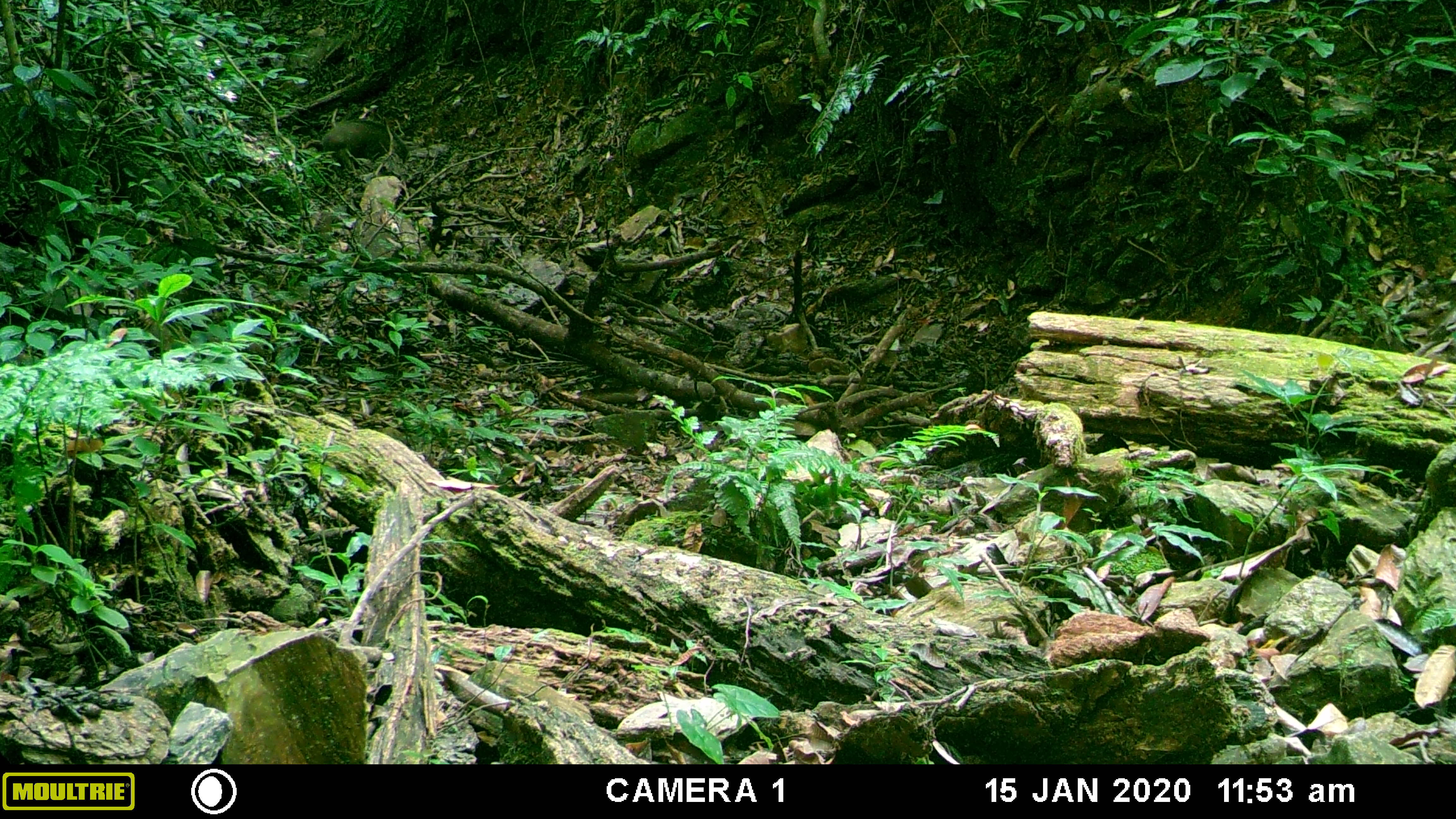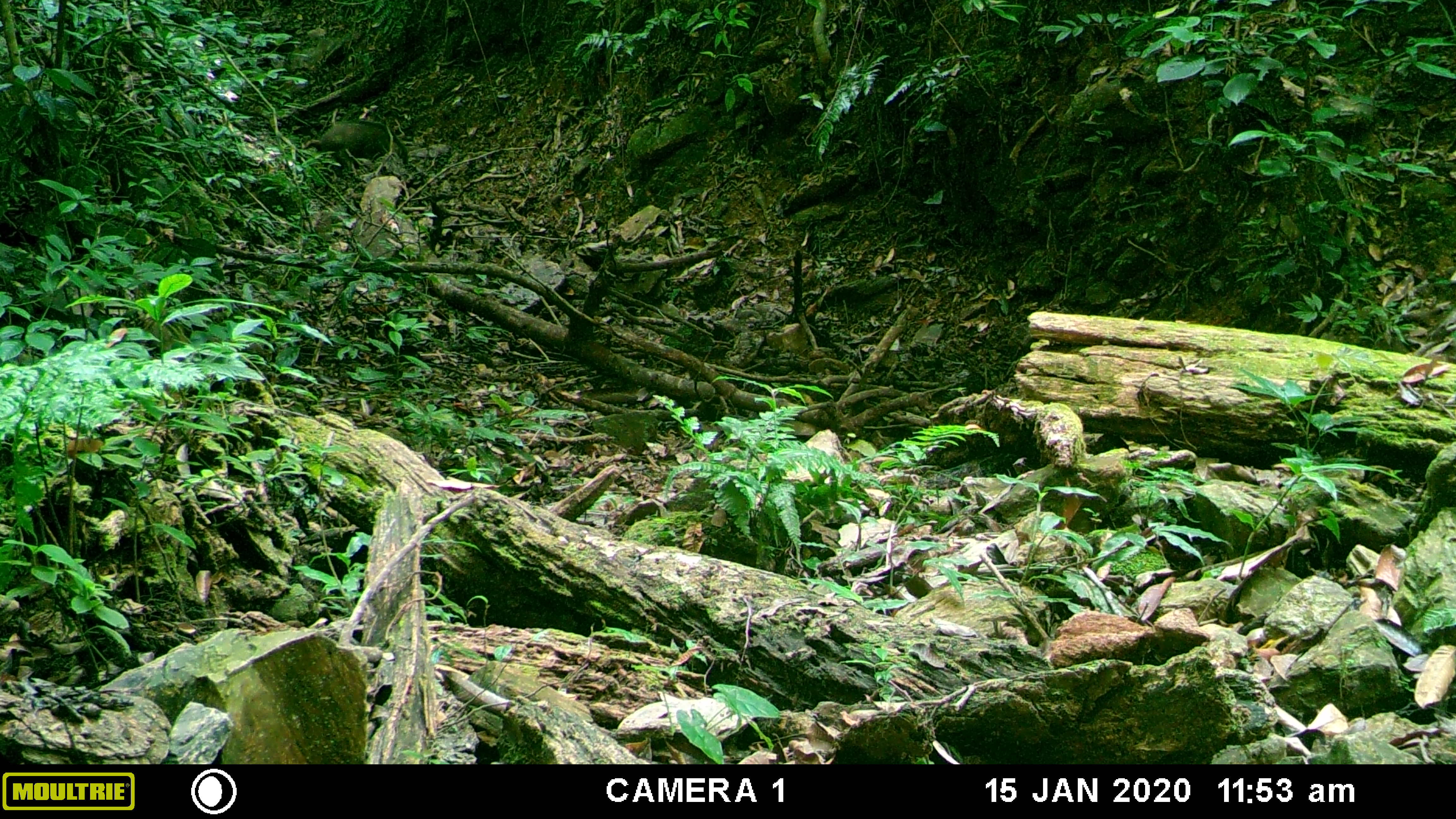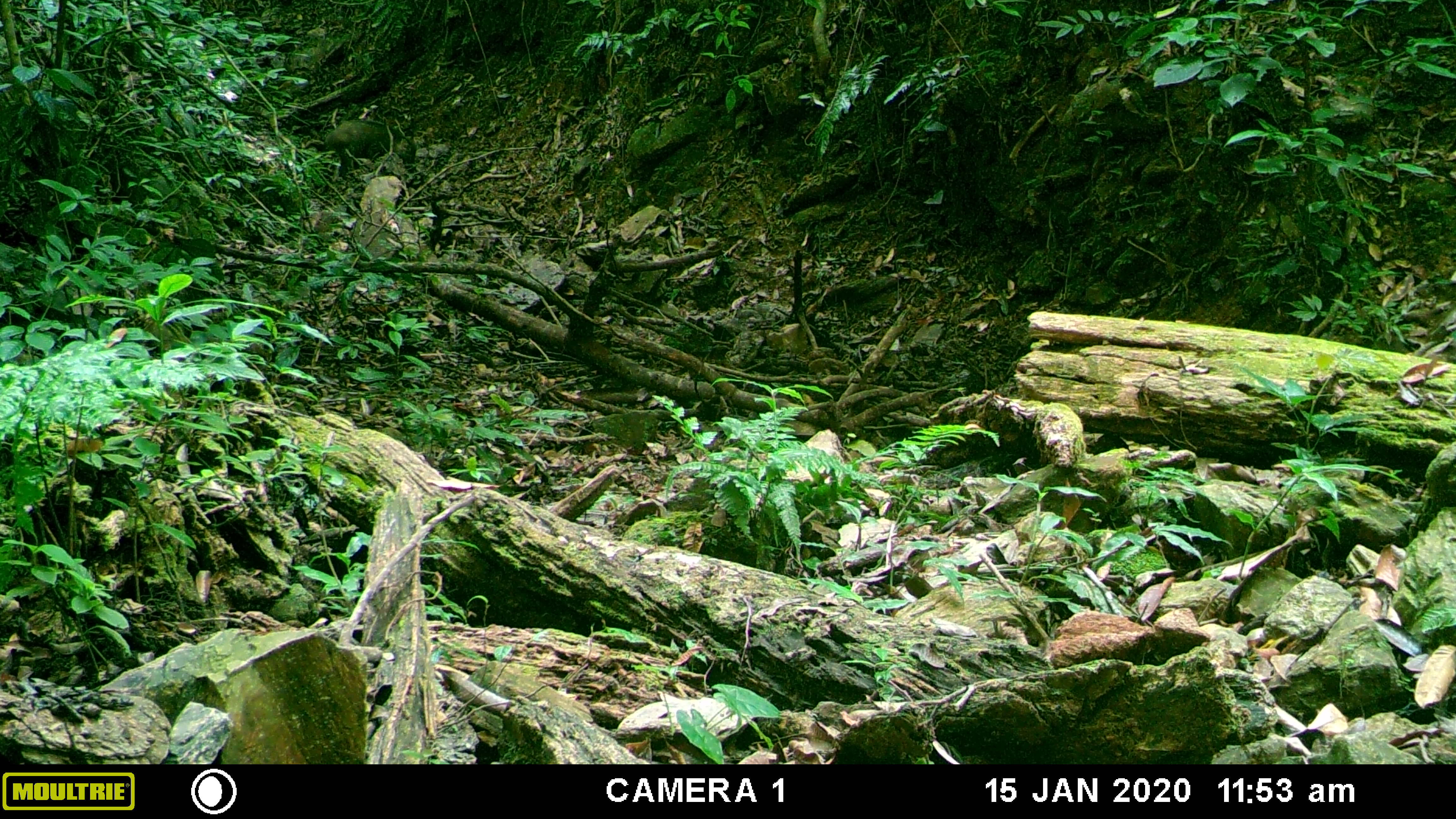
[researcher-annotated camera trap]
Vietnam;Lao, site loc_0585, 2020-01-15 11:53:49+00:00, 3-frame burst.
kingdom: Animalia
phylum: Chordata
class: Mammalia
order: Artiodactyla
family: Suidae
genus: Sus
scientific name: Sus scrofa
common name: eurasian wild pig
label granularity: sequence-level